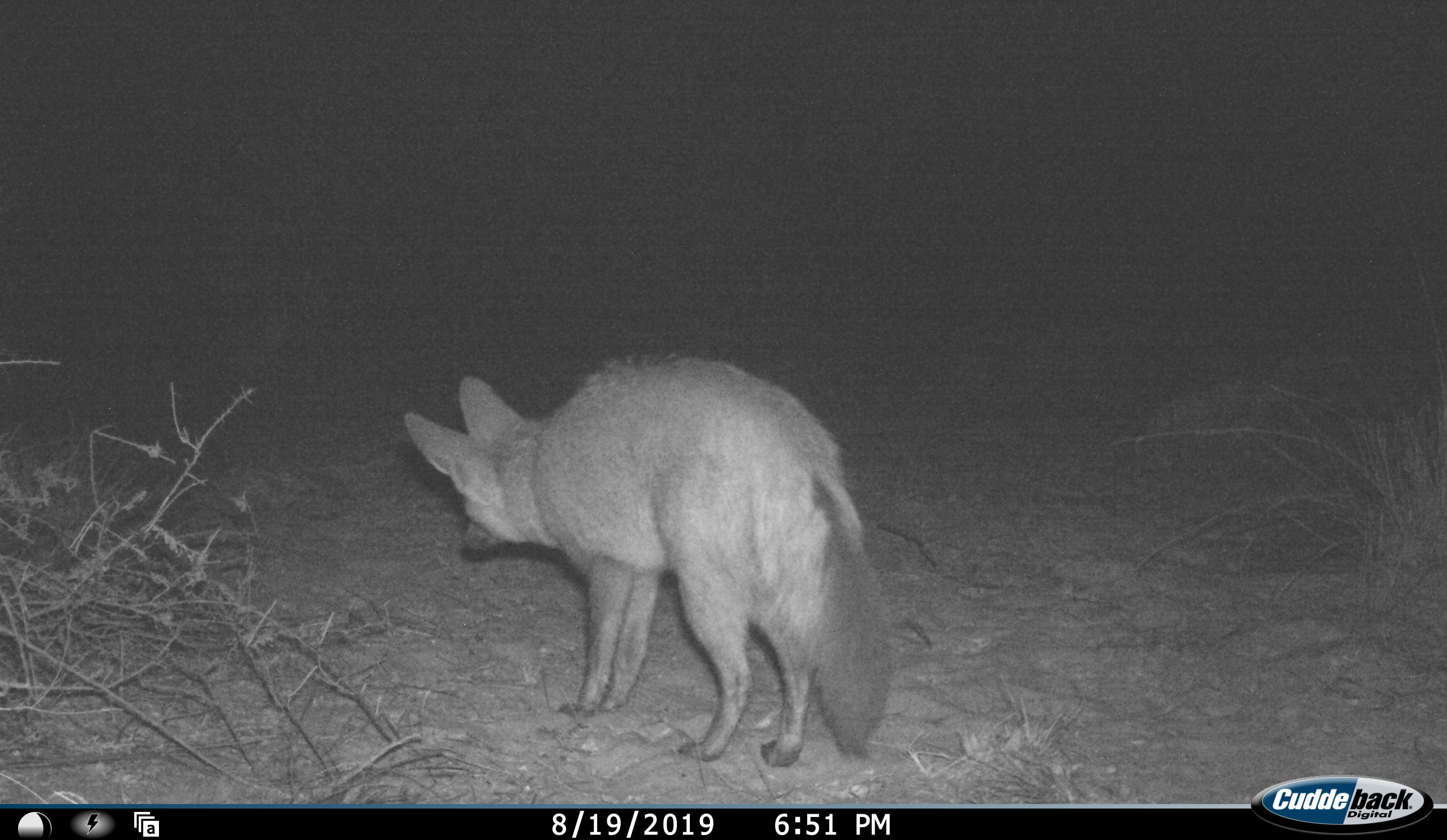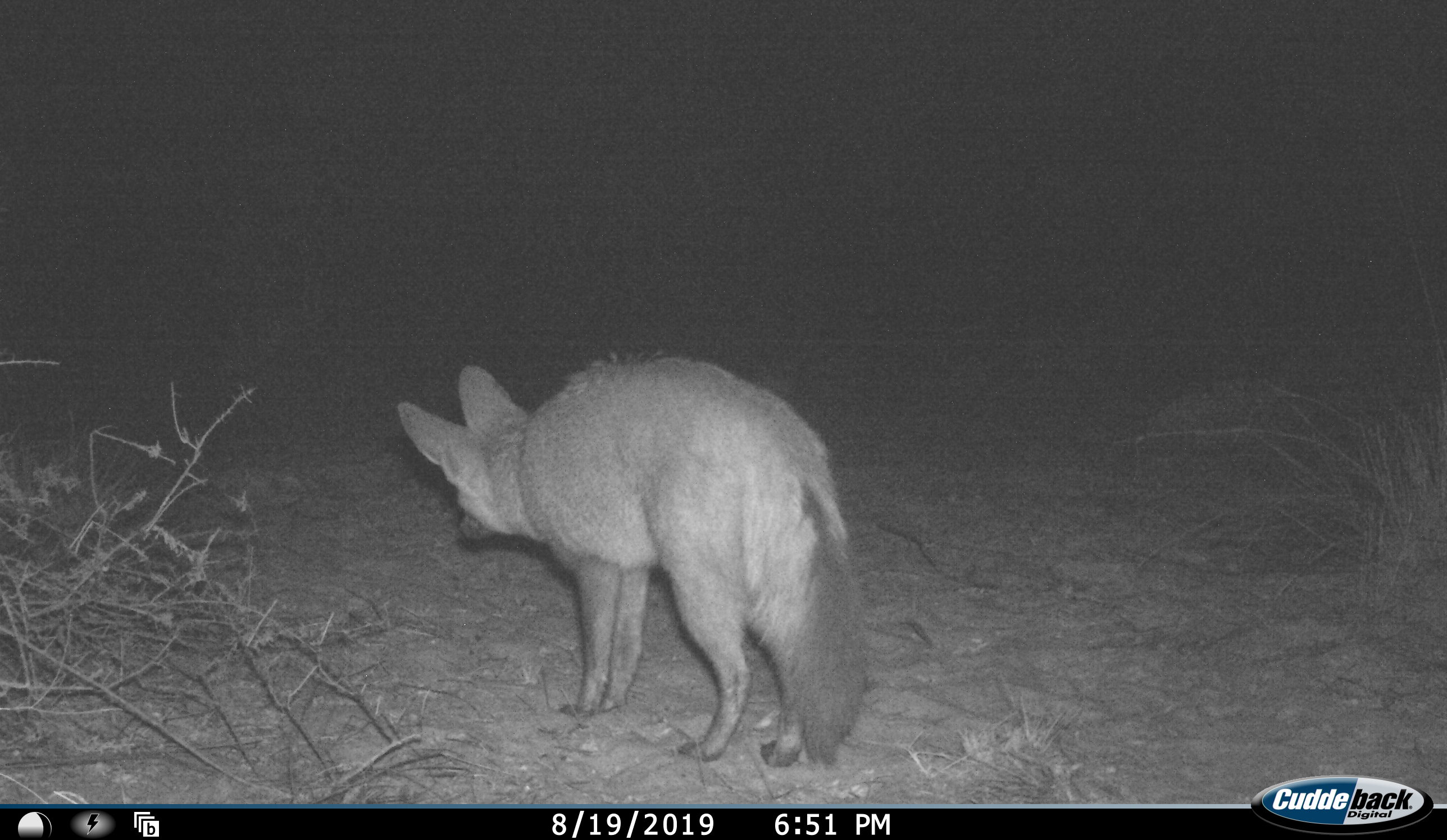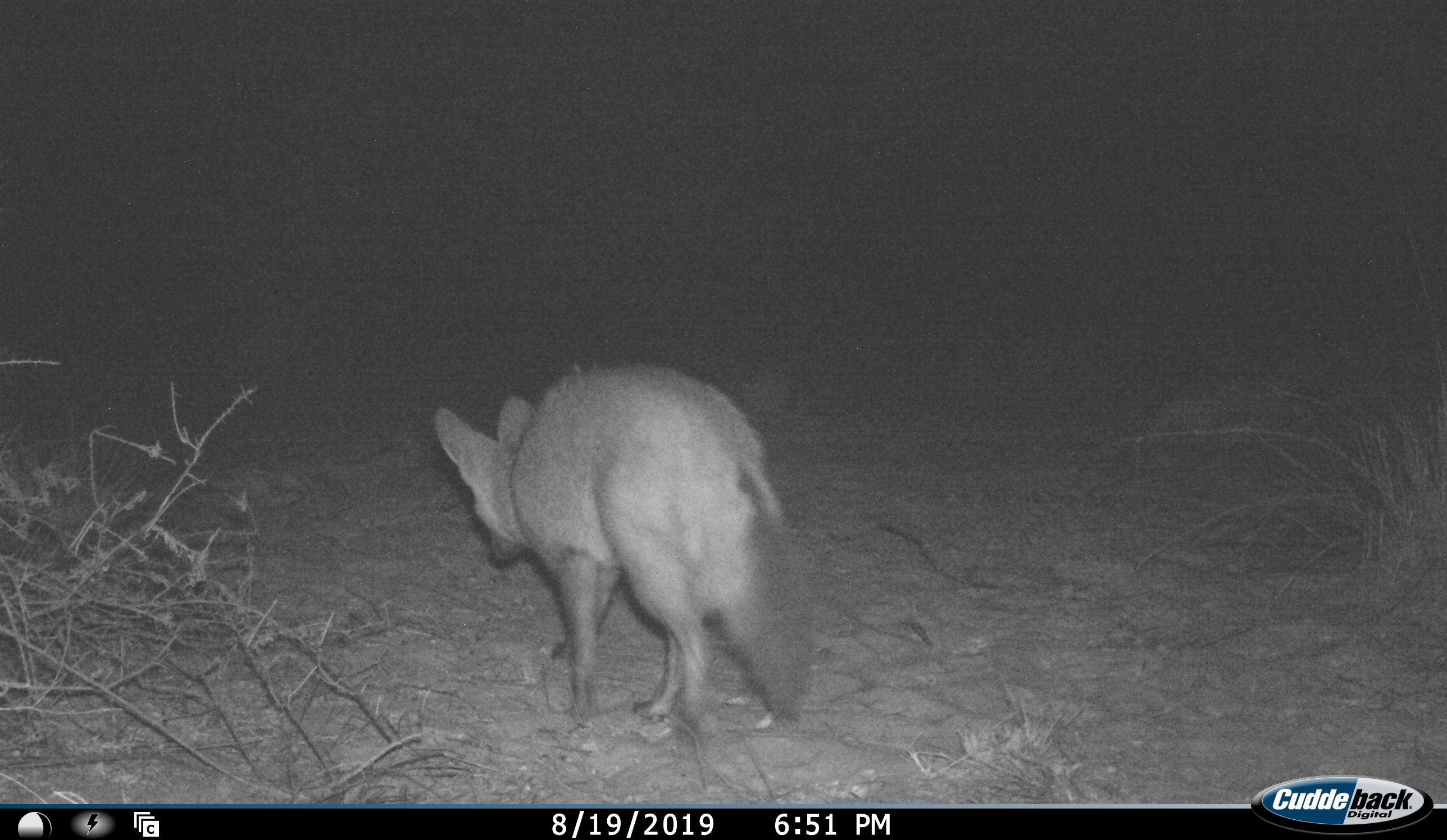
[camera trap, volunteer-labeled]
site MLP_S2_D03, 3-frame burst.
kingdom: Animalia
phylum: Chordata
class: Mammalia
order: Carnivora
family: Canidae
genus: Otocyon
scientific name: Otocyon megalotis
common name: bat-eared fox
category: foxbateared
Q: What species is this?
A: Foxbateared (bat-eared fox) (Otocyon megalotis).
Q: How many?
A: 1.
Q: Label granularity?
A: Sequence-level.